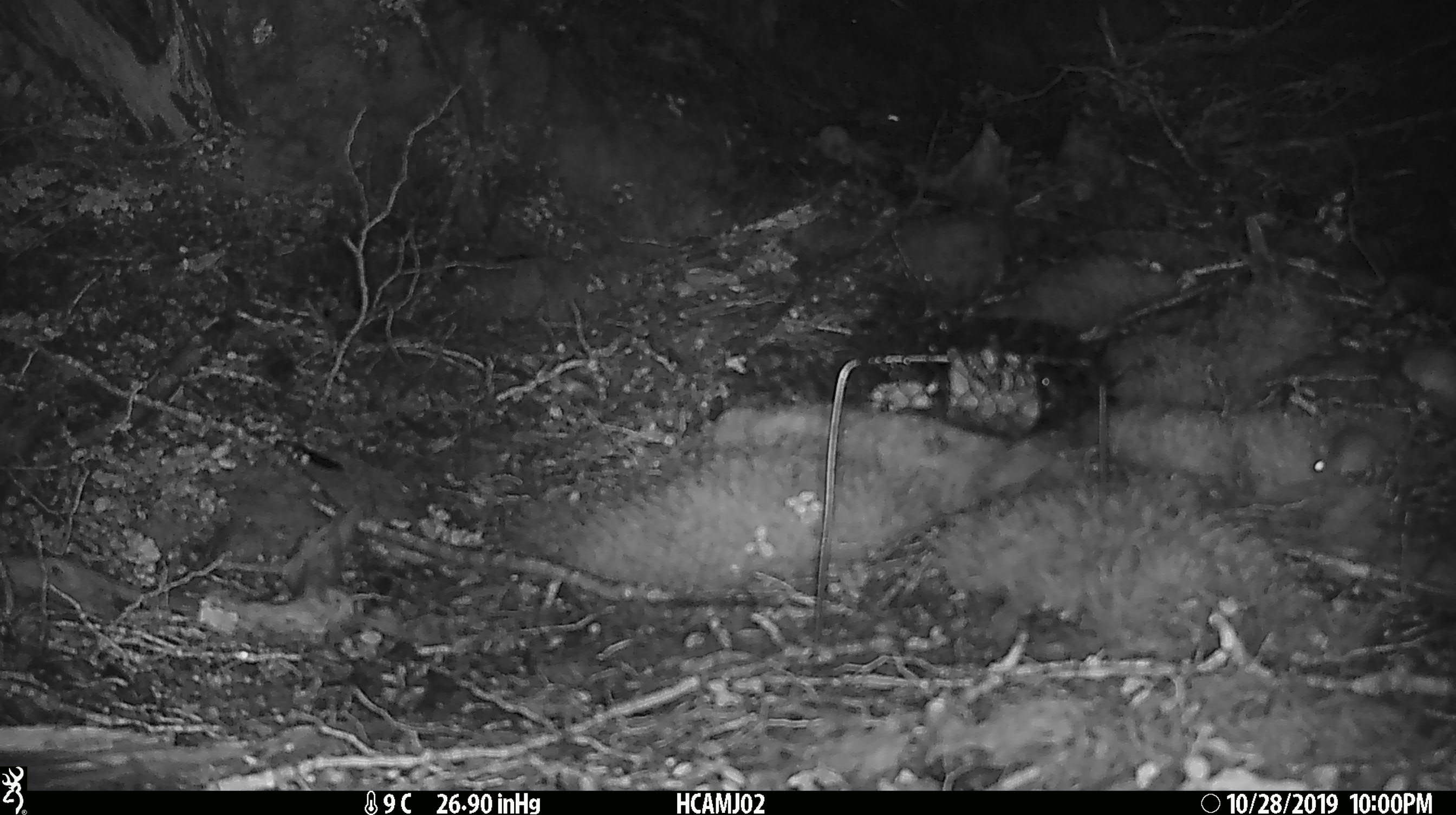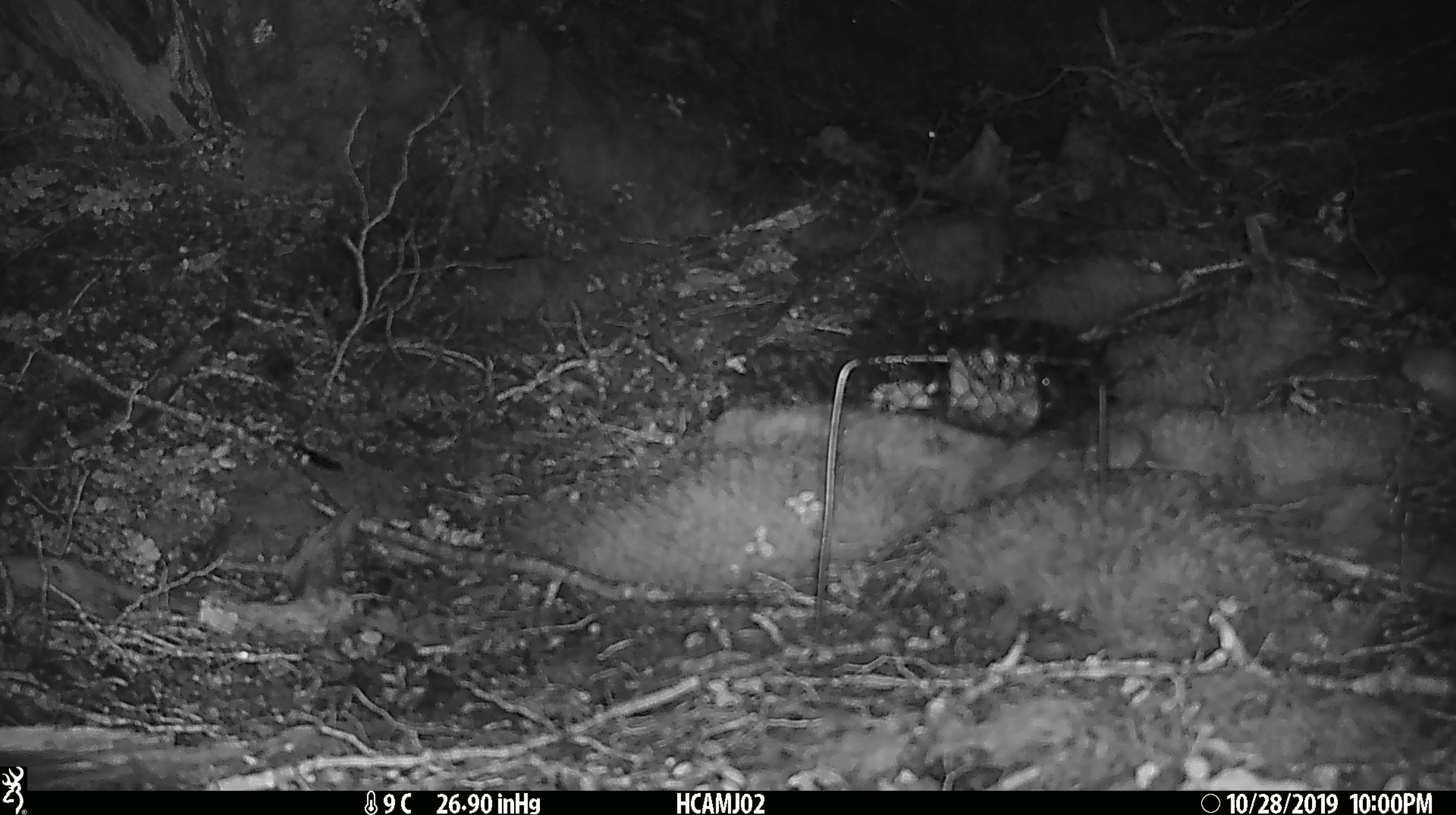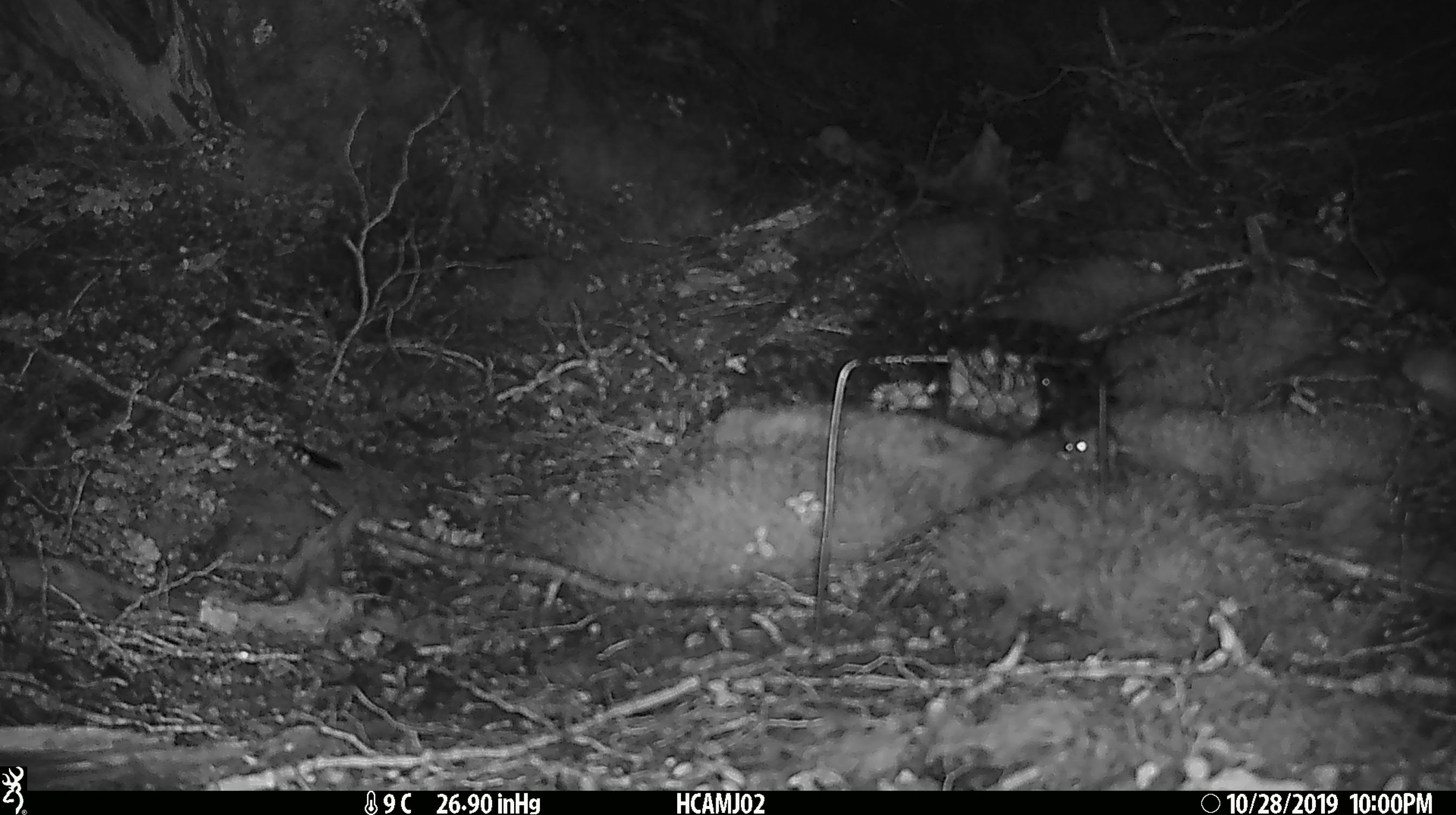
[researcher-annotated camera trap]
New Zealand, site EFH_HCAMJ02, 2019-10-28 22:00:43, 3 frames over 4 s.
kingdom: Animalia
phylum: Chordata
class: Mammalia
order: Rodentia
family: Muridae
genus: Mus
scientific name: Mus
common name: mouse